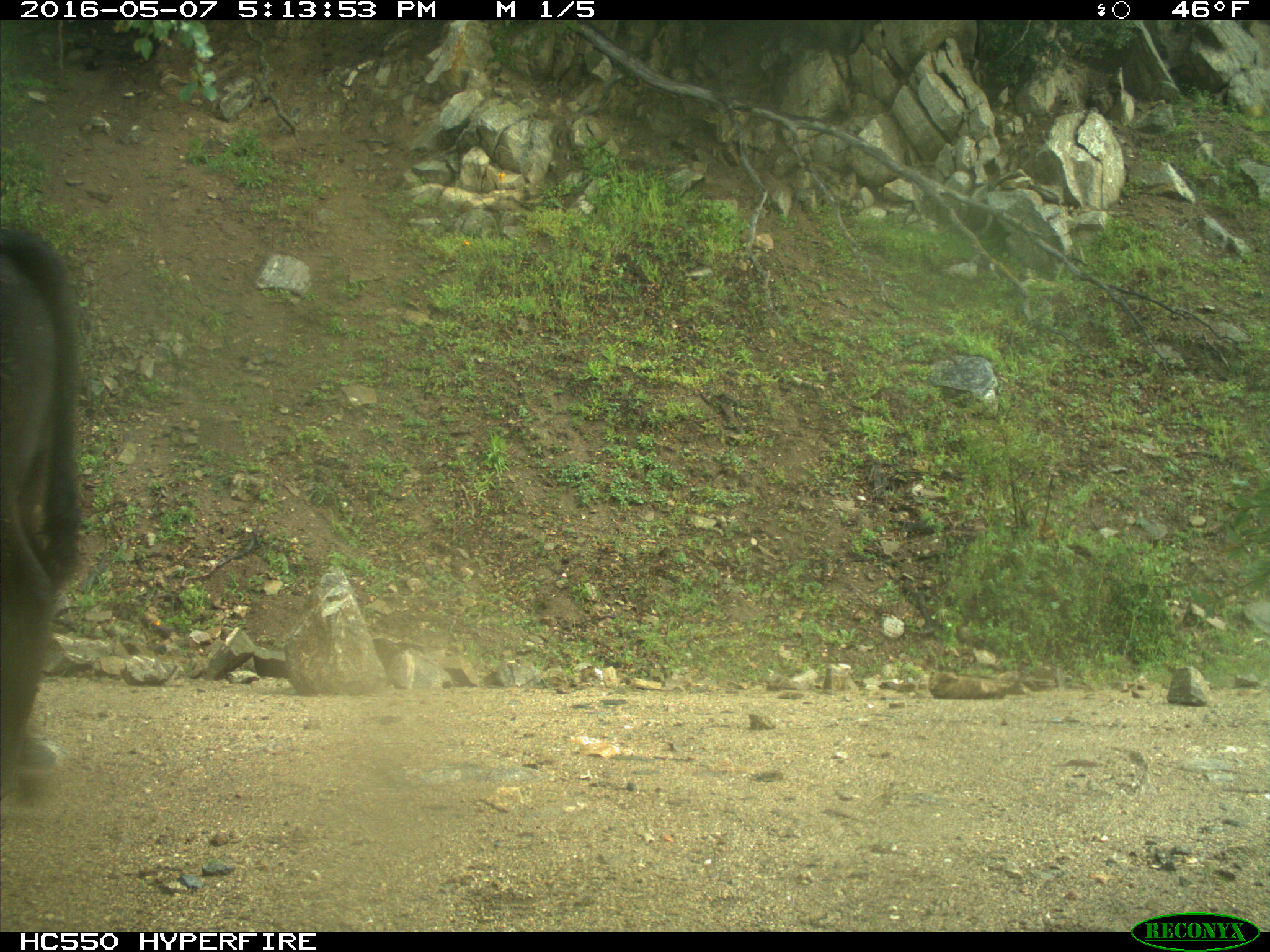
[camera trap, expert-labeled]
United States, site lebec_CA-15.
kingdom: Animalia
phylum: Chordata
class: Mammalia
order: Artiodactyla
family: Bovidae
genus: Bos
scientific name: Bos taurus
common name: domestic cow